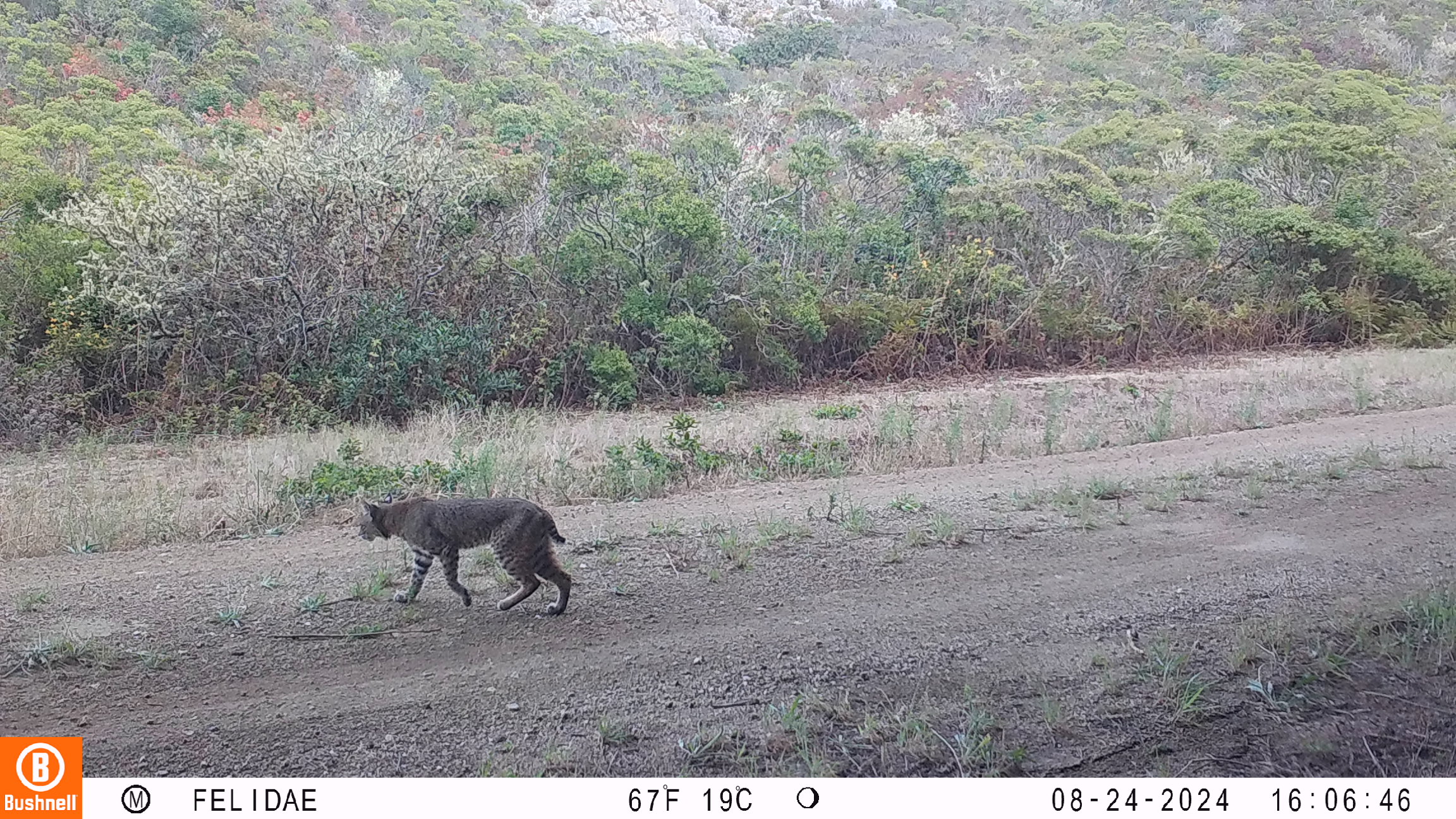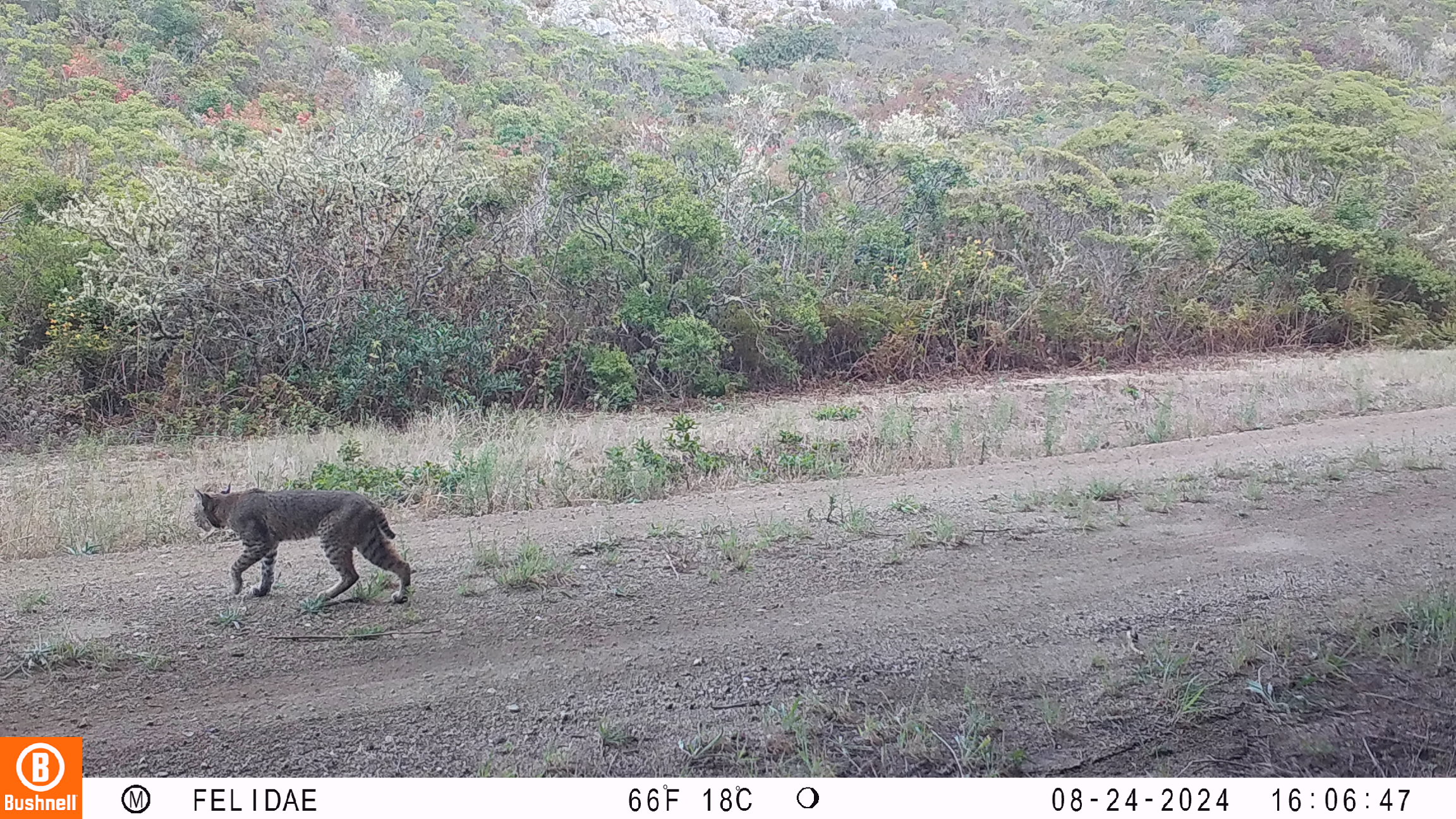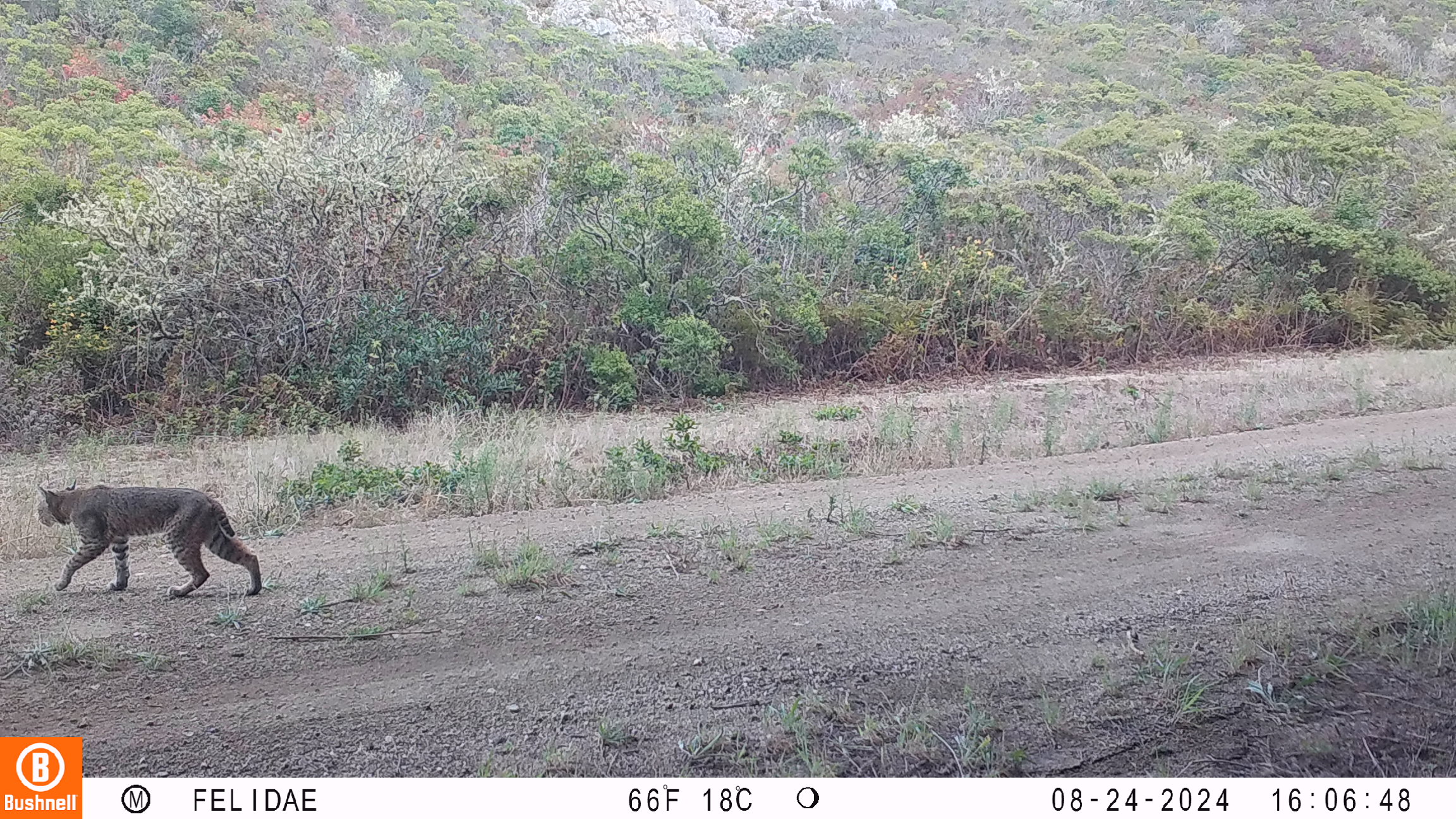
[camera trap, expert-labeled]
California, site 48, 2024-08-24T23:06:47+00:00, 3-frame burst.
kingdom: Animalia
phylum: Chordata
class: Mammalia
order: Carnivora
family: Felidae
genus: Lynx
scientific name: Lynx rufus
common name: bobcat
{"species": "bobcat (Lynx rufus)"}